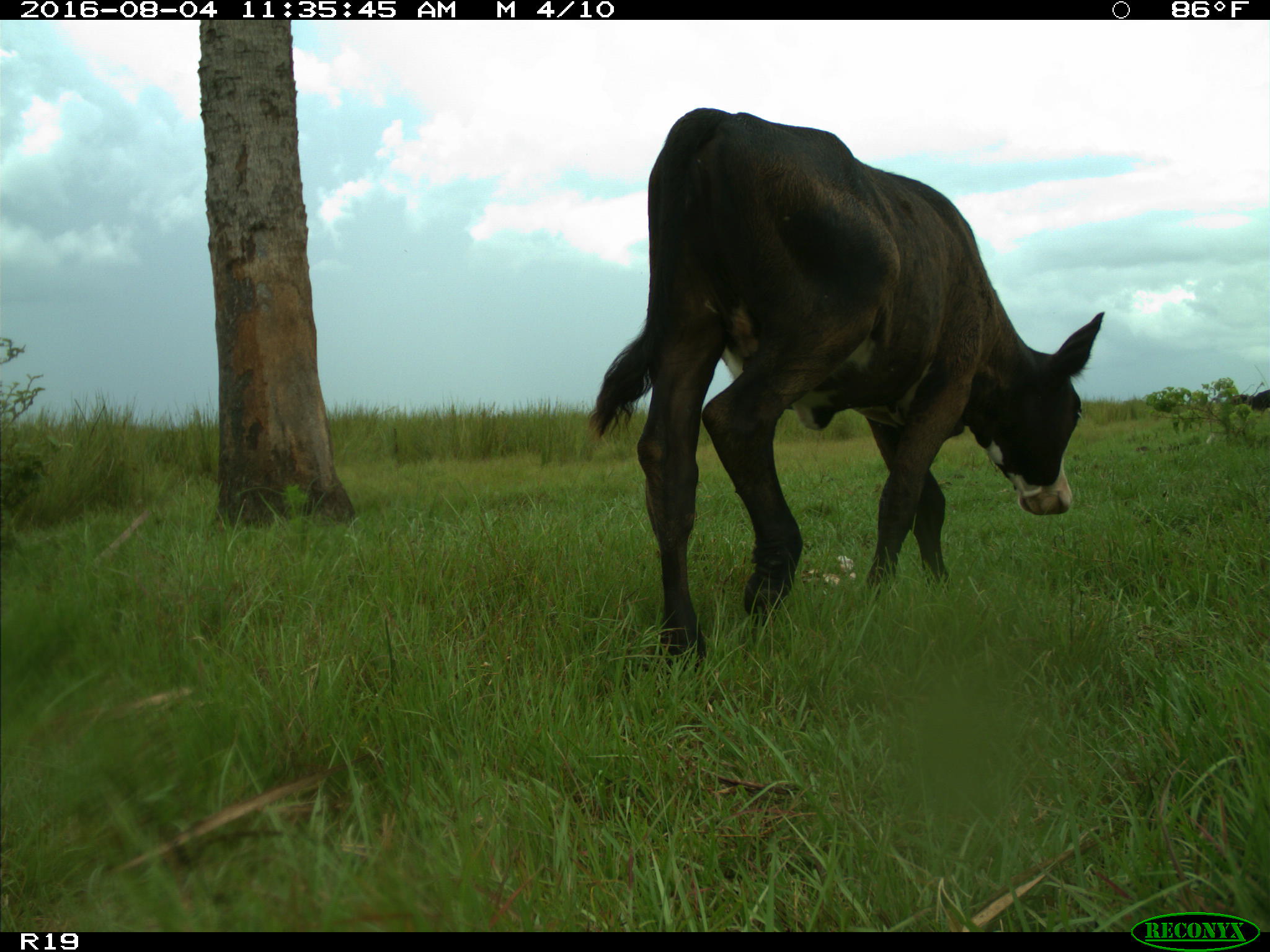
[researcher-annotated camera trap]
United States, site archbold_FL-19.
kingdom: Animalia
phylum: Chordata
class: Mammalia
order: Artiodactyla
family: Bovidae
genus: Bos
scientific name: Bos taurus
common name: domestic cow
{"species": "Bos taurus (domestic cow)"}